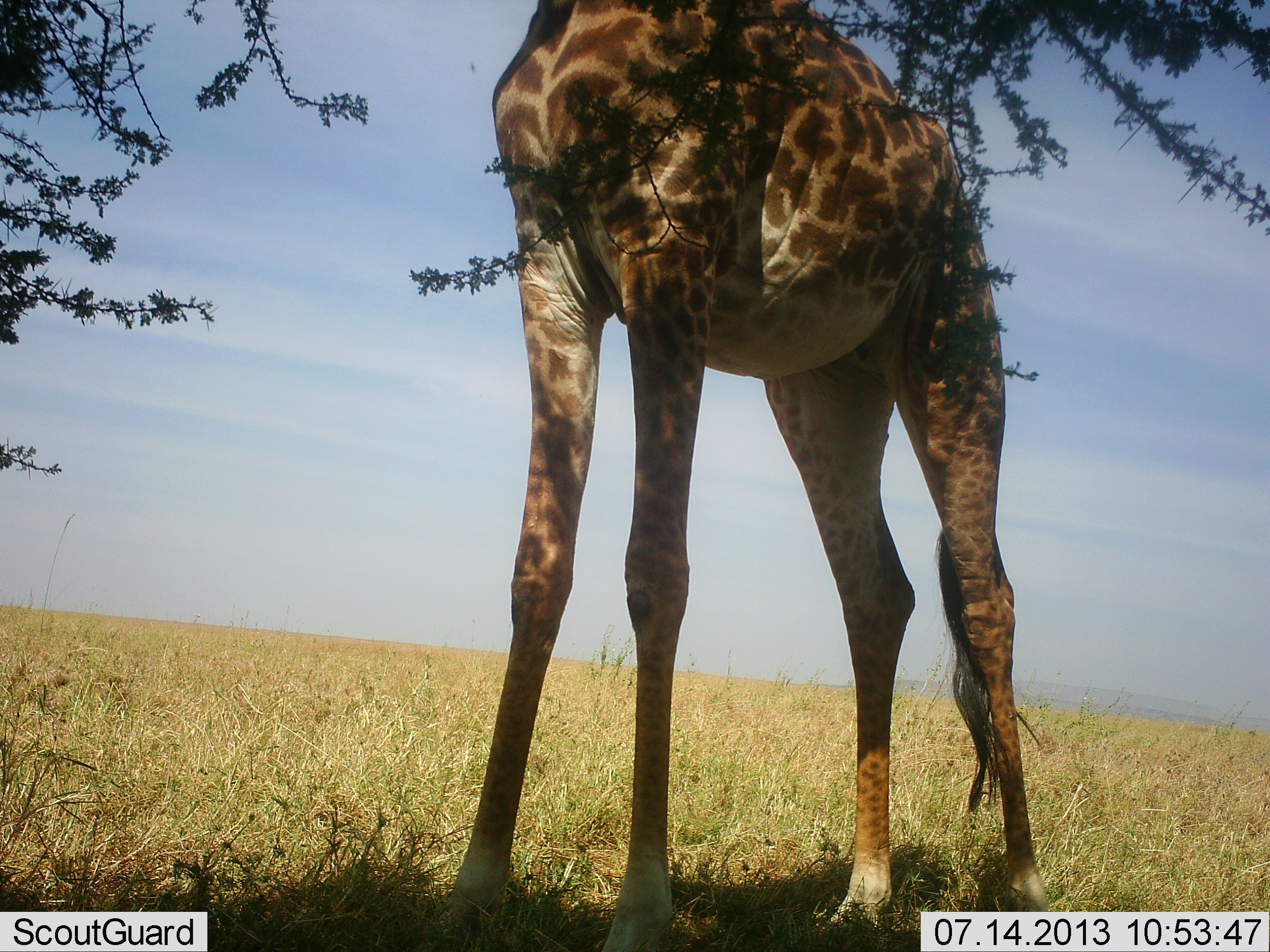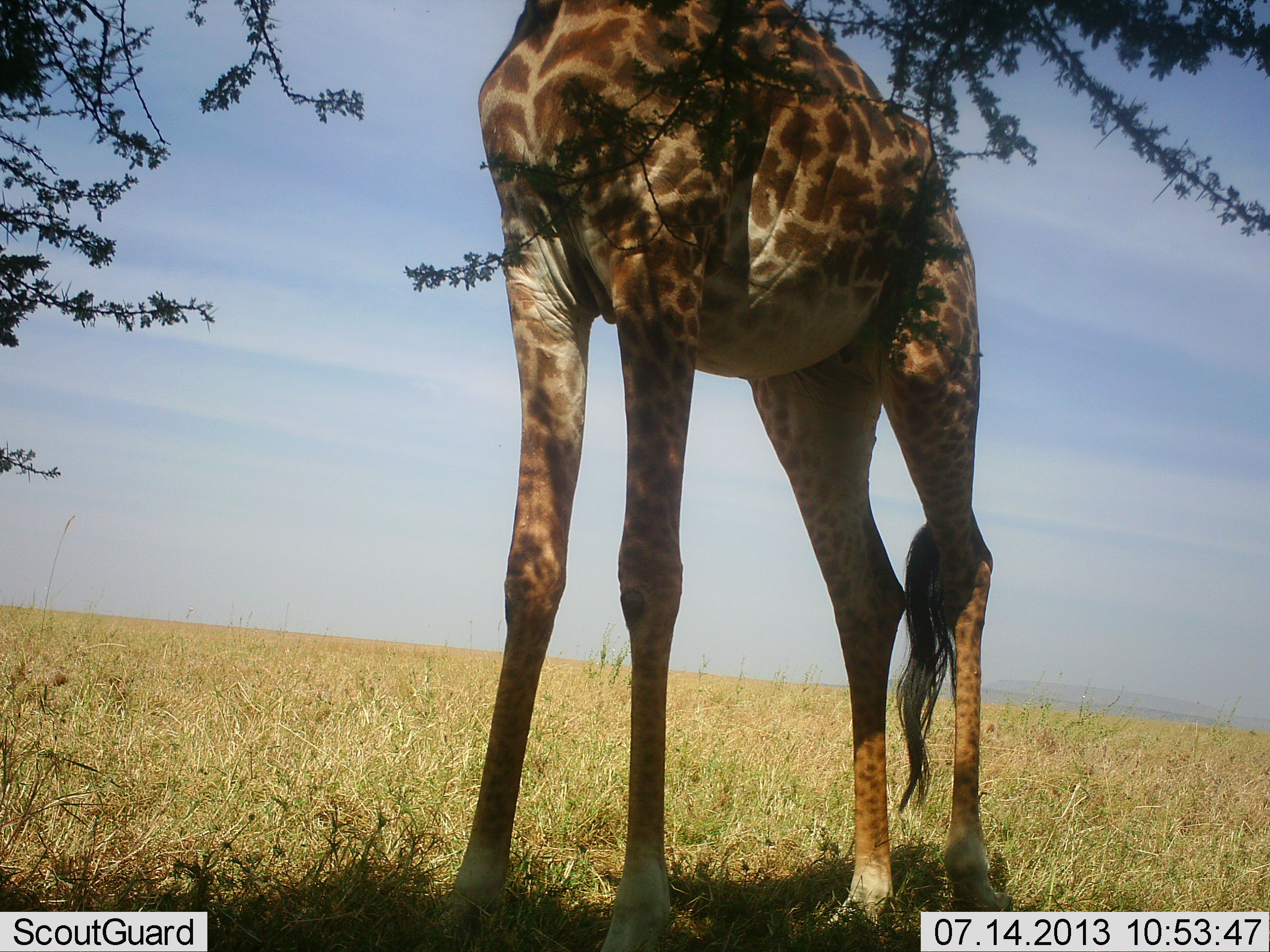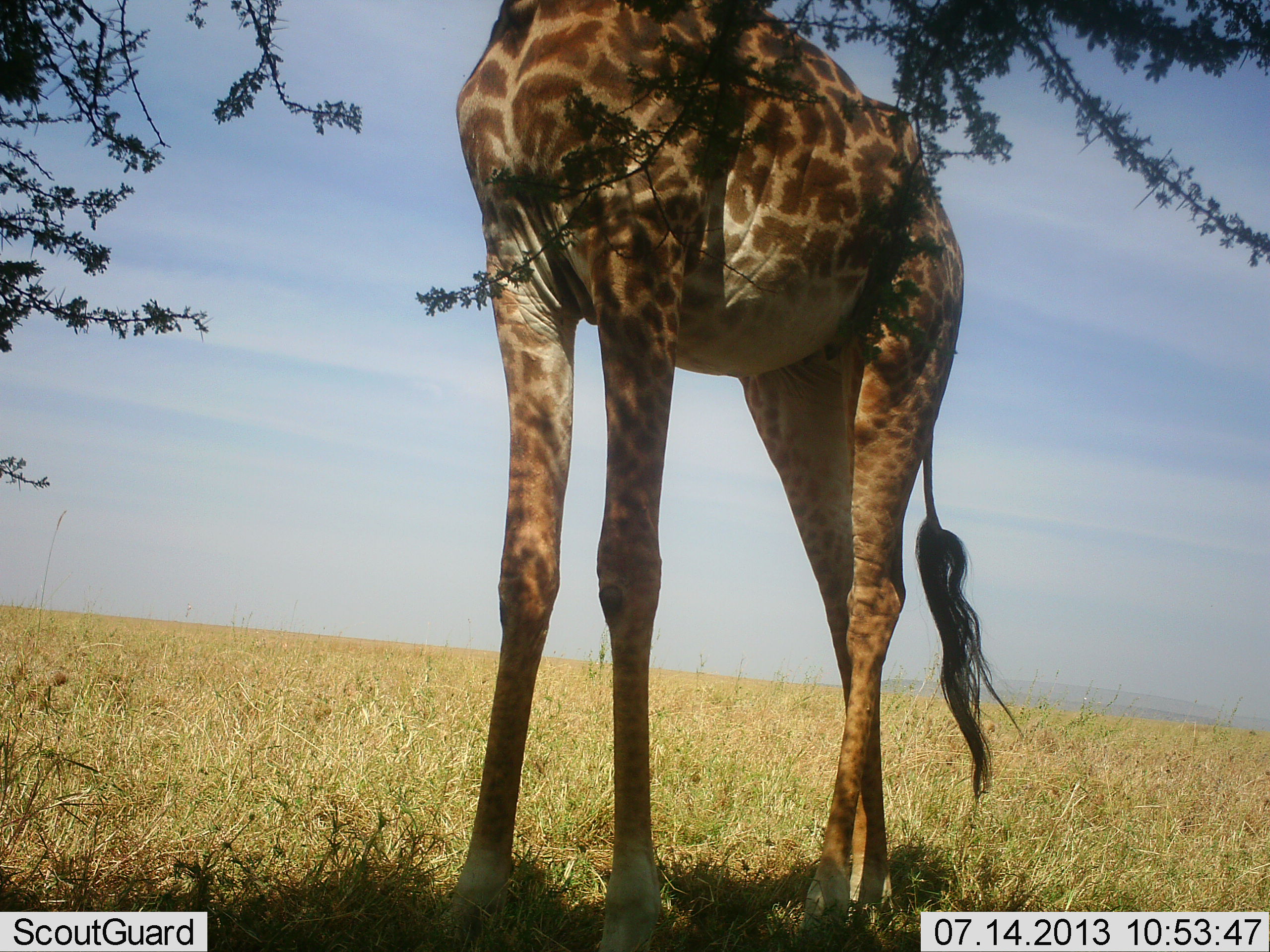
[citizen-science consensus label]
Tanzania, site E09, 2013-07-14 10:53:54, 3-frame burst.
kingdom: Animalia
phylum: Chordata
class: Mammalia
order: Artiodactyla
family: Giraffidae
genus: Giraffa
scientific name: Giraffa camelopardalis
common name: giraffe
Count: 1.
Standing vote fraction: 68%.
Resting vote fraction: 0%.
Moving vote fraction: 9%.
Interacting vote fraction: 0%.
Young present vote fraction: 0%.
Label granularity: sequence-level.